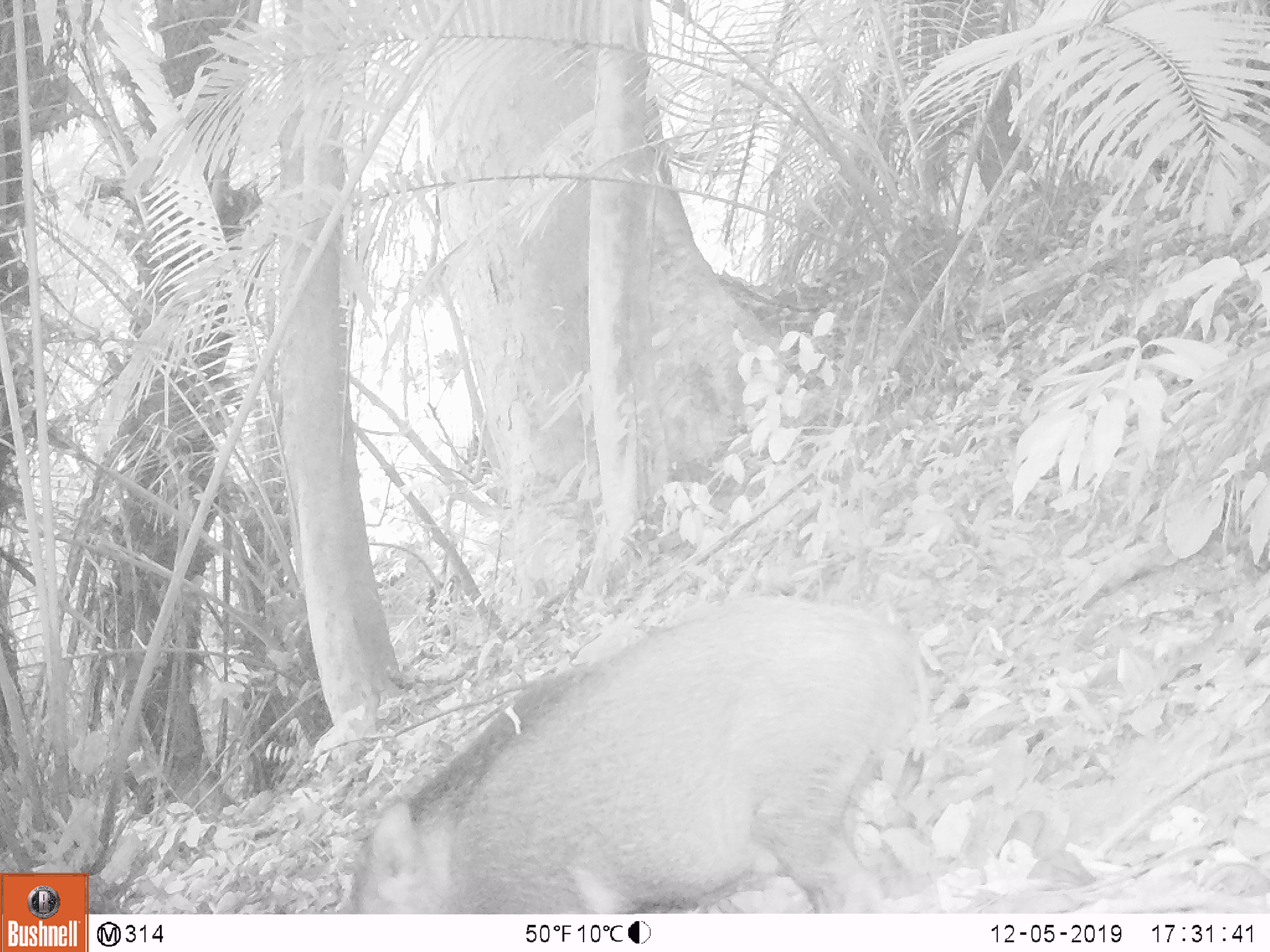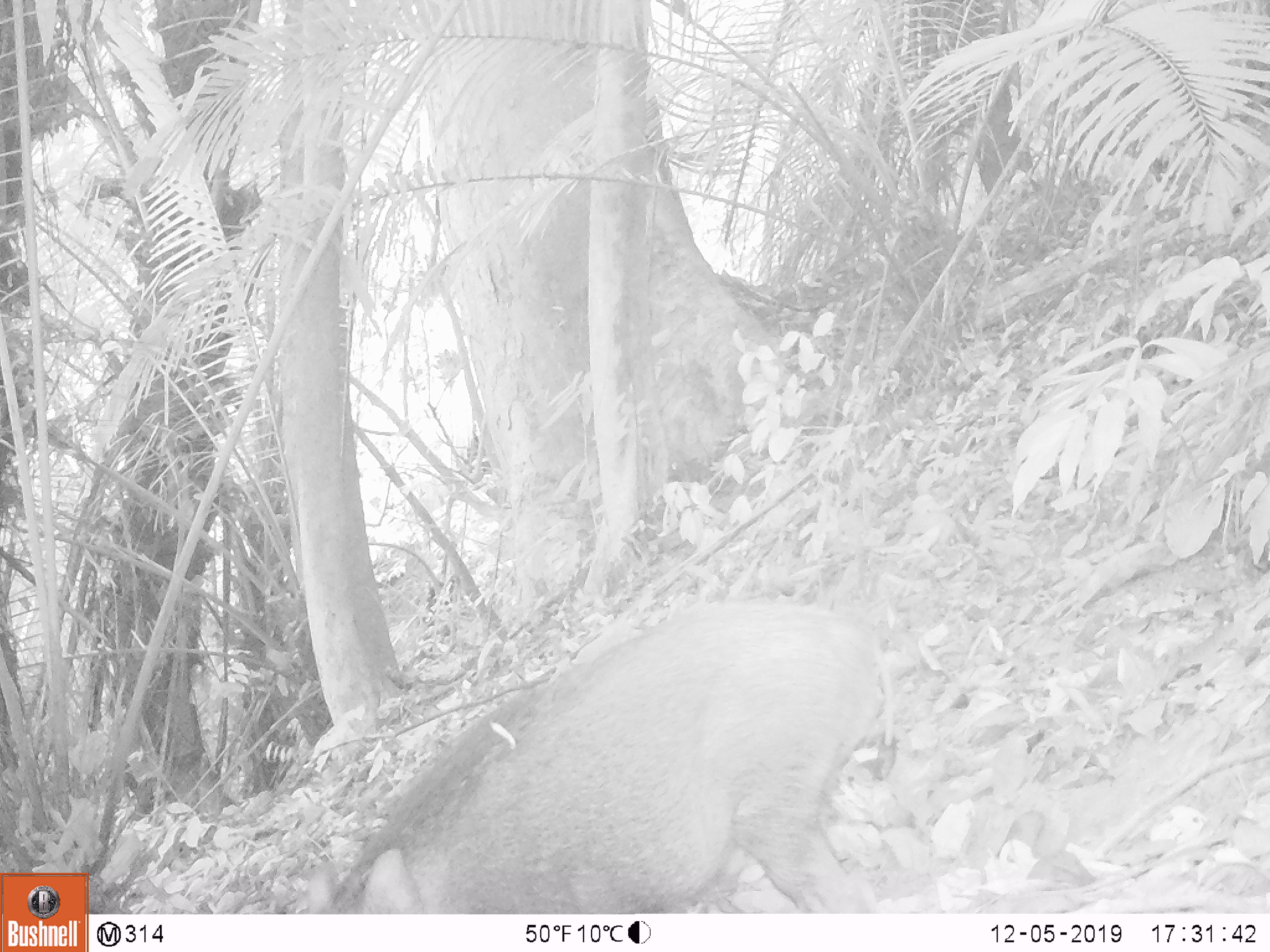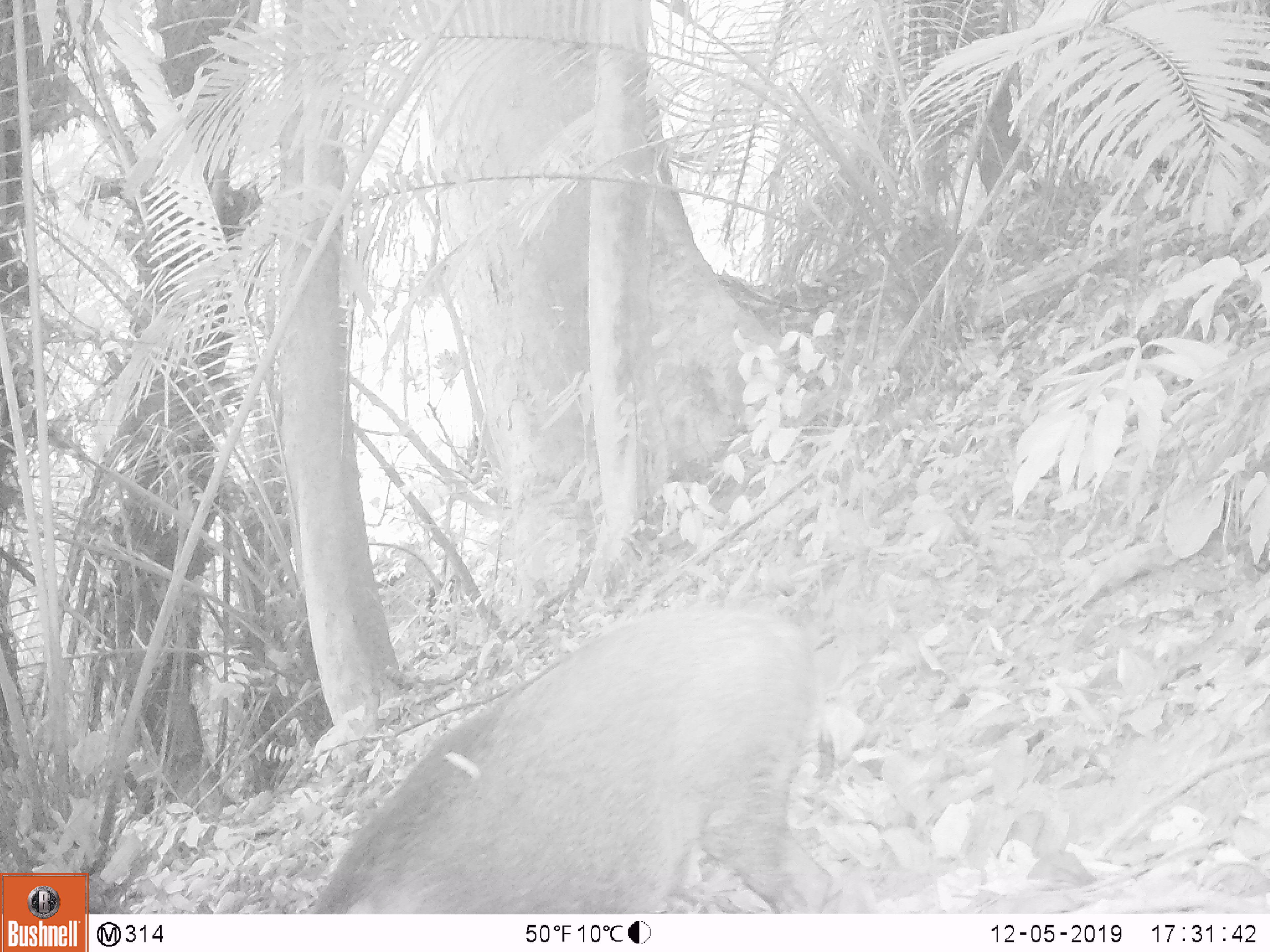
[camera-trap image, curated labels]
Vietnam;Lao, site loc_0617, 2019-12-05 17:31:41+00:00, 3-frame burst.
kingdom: Animalia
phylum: Chordata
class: Mammalia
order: Artiodactyla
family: Suidae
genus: Sus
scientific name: Sus scrofa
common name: eurasian wild pig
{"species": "eurasian wild pig (Sus scrofa)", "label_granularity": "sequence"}